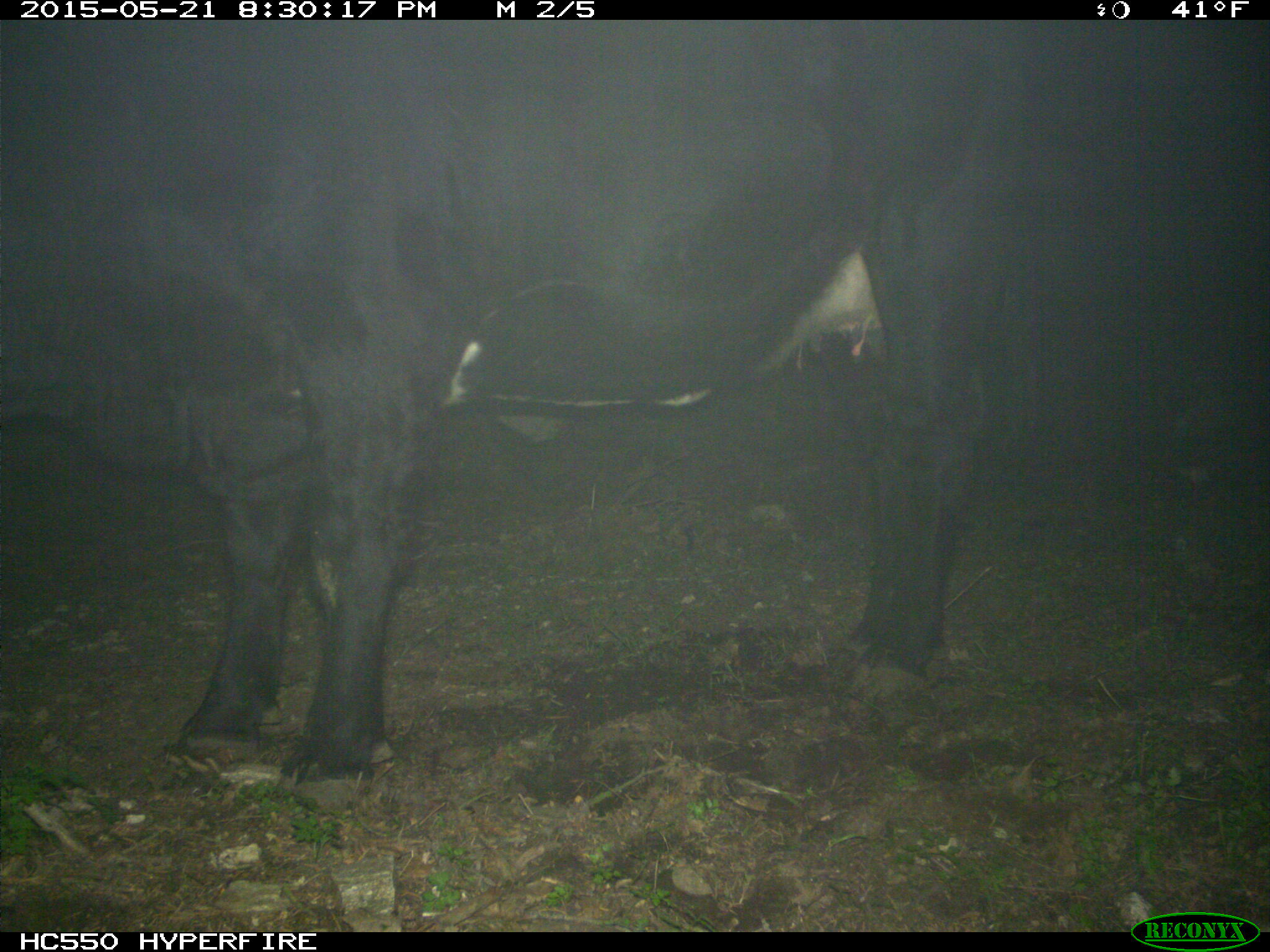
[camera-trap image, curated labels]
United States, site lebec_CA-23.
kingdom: Animalia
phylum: Chordata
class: Mammalia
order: Artiodactyla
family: Bovidae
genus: Bos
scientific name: Bos taurus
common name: domestic cow